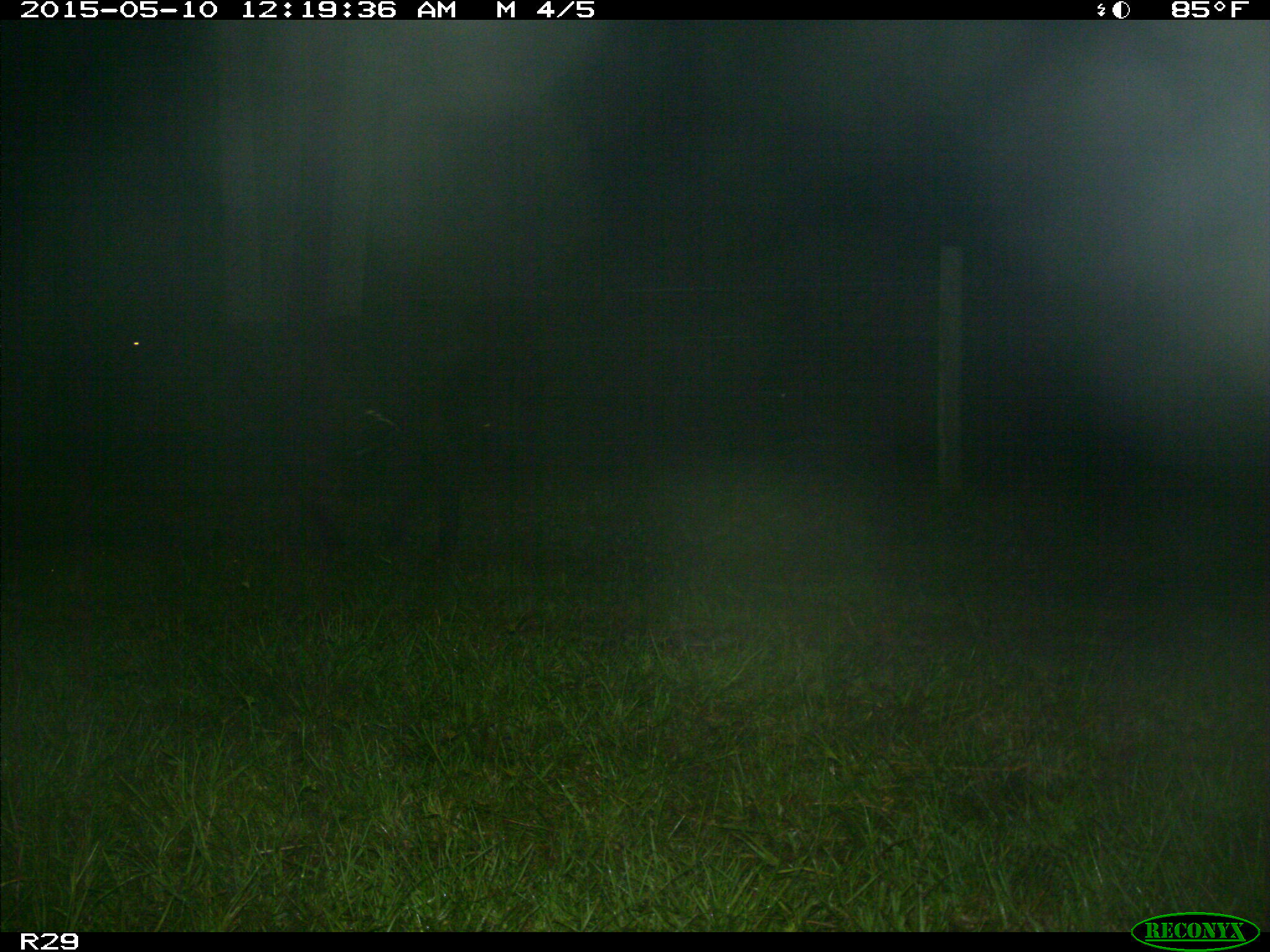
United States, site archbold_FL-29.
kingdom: Animalia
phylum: Chordata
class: Mammalia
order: Artiodactyla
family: Bovidae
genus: Bos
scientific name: Bos taurus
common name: domestic cow